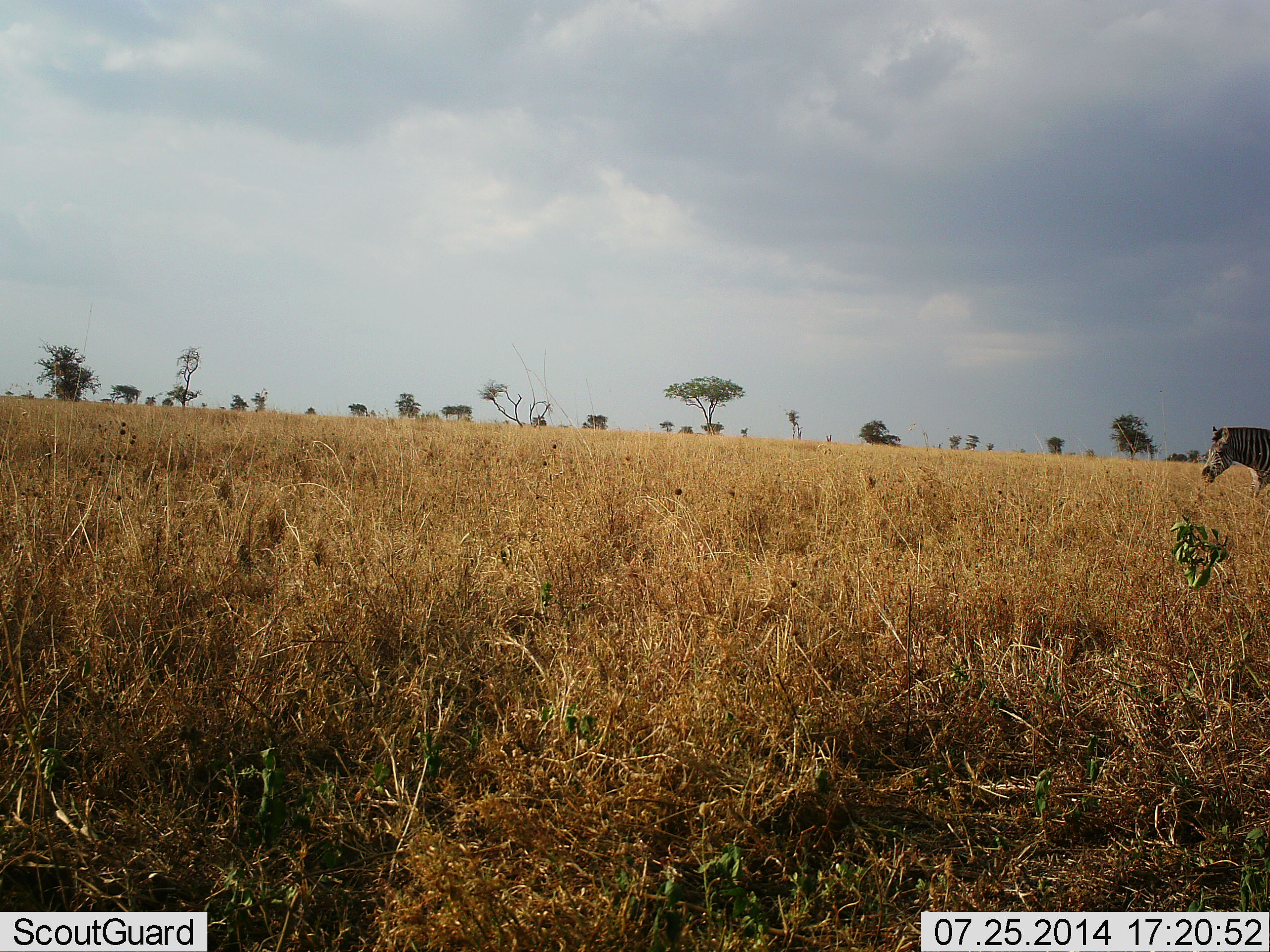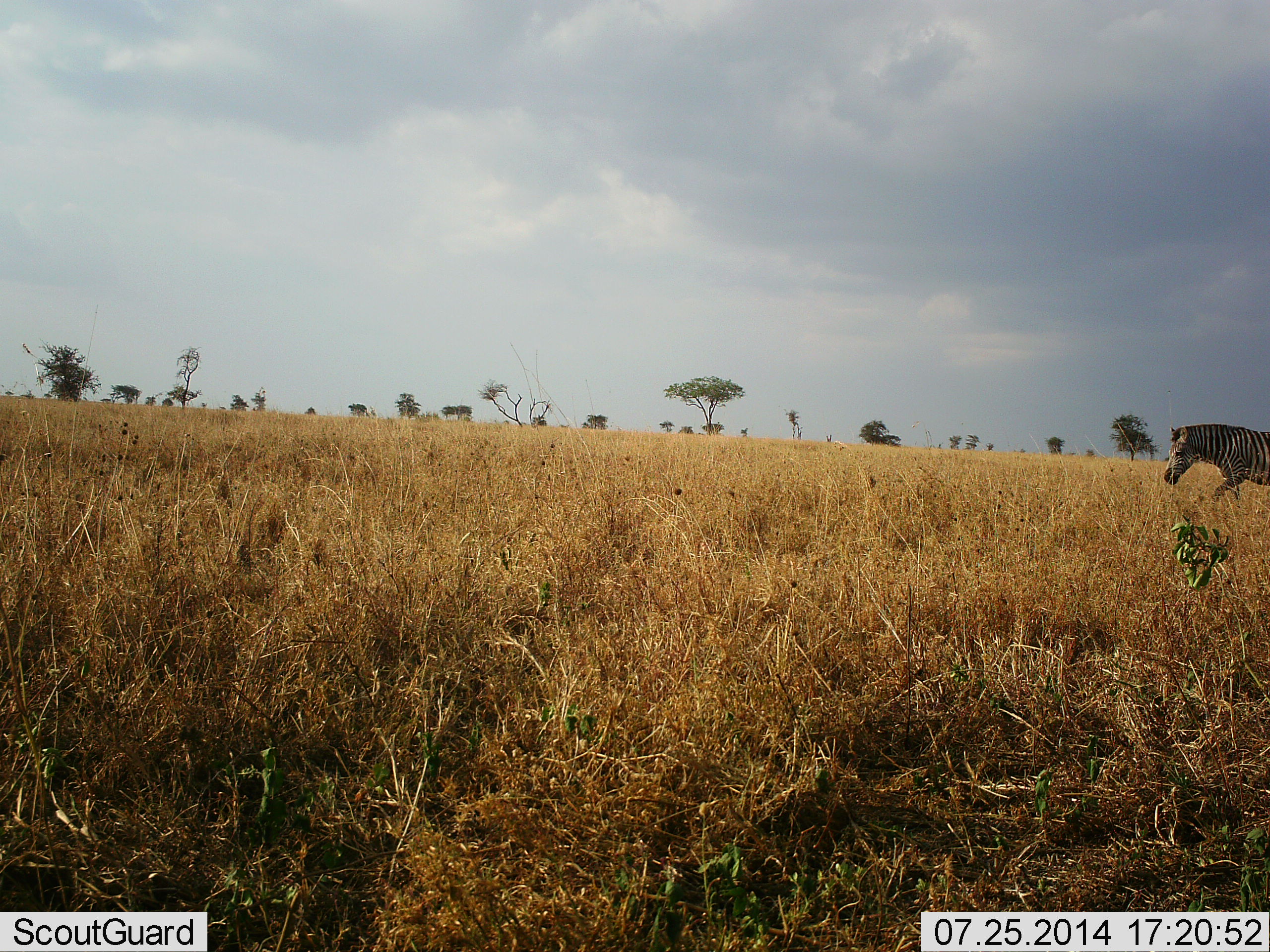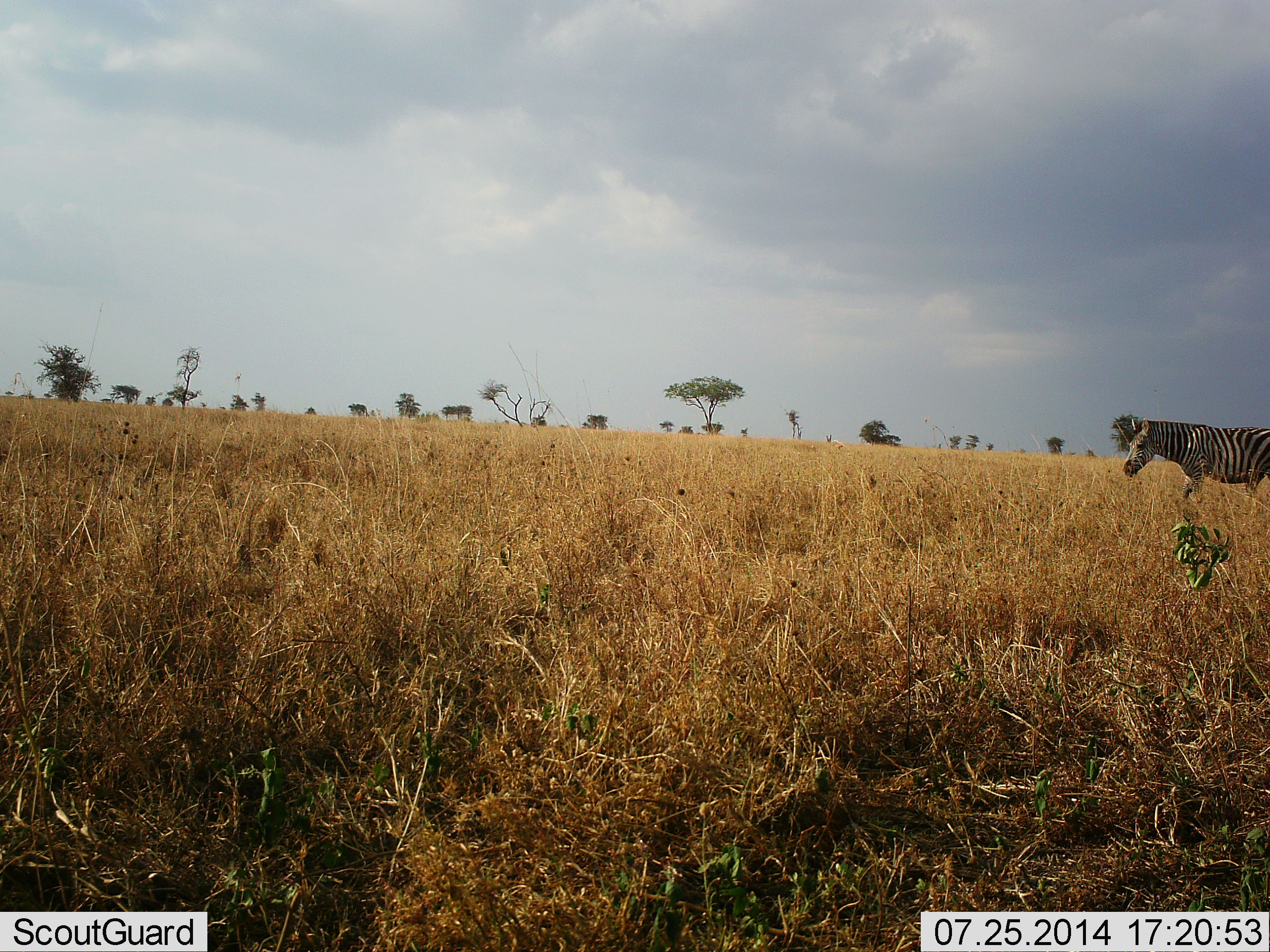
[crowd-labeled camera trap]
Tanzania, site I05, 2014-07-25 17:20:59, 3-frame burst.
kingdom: Animalia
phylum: Chordata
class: Mammalia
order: Perissodactyla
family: Equidae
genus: Equus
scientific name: Equus quagga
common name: plains zebra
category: zebra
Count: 1.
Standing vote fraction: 10%.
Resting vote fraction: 0%.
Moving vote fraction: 90%.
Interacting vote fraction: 0%.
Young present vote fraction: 0%.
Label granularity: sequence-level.